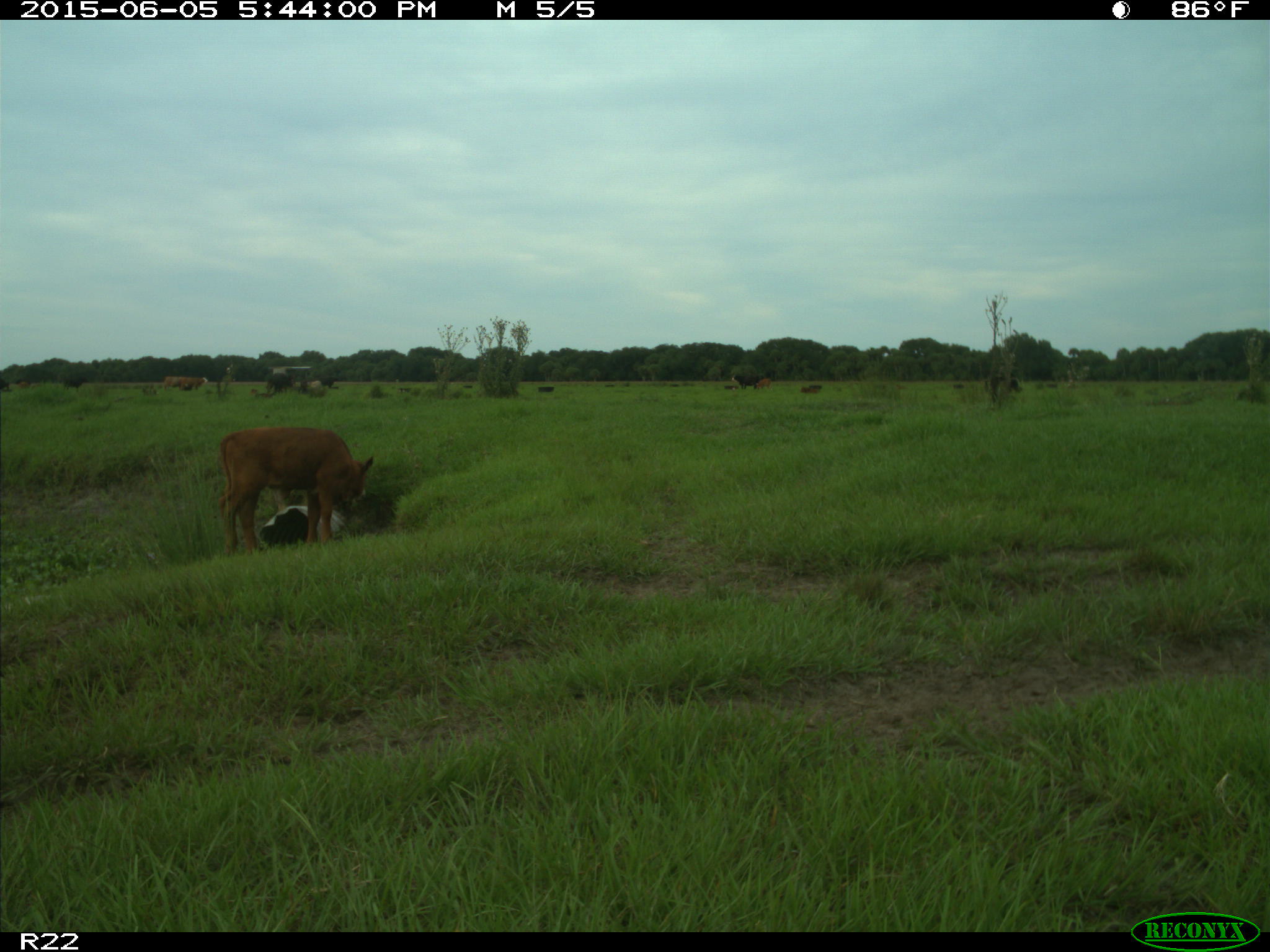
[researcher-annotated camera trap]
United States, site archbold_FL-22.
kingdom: Animalia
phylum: Chordata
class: Mammalia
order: Artiodactyla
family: Bovidae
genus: Bos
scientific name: Bos taurus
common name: domestic cow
Bos taurus (domestic cow).